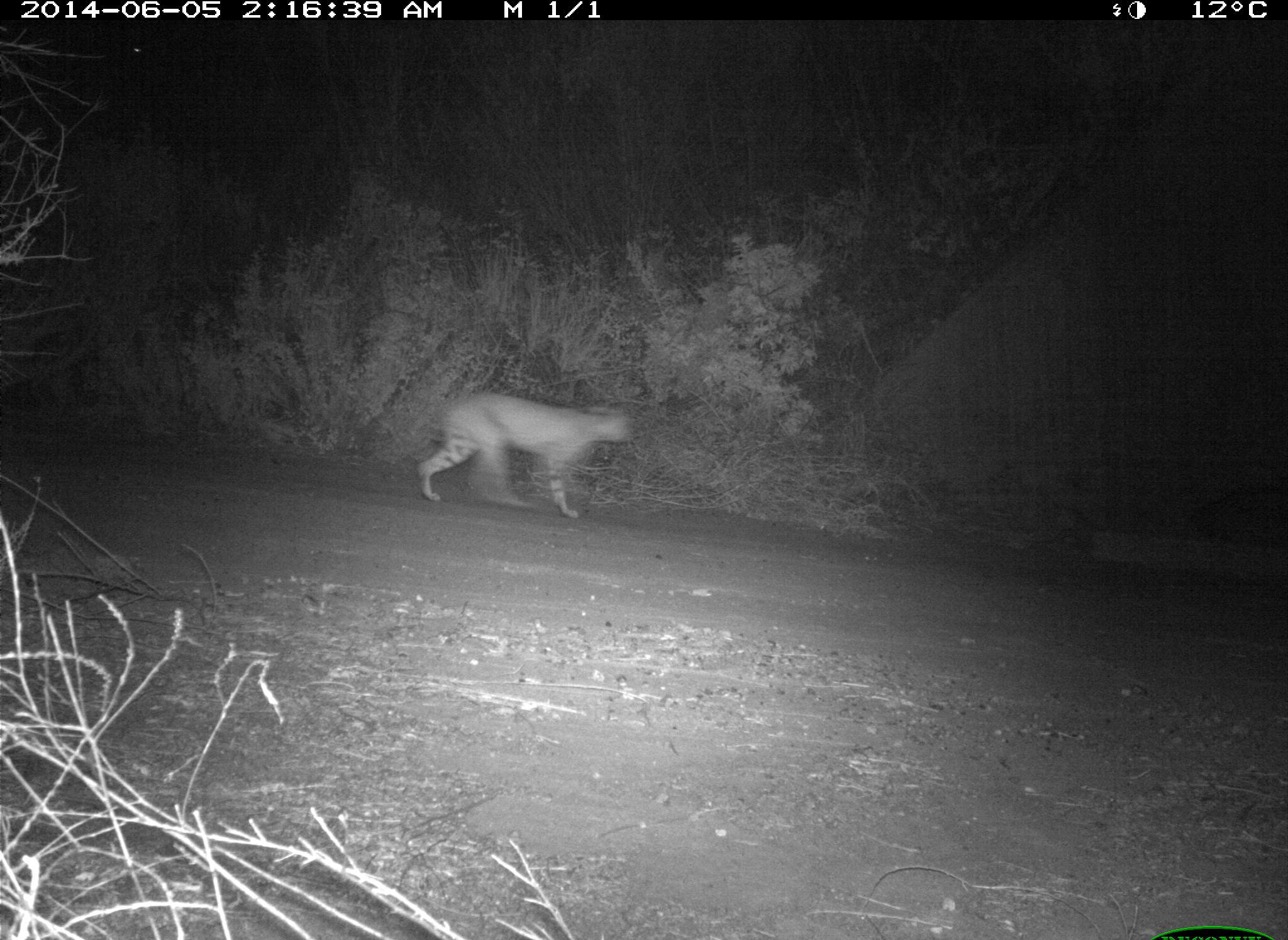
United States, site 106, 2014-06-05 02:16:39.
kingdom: Animalia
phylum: Chordata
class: Mammalia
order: Carnivora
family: Felidae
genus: Lynx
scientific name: Lynx rufus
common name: bobcat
Bobcat (Lynx rufus).